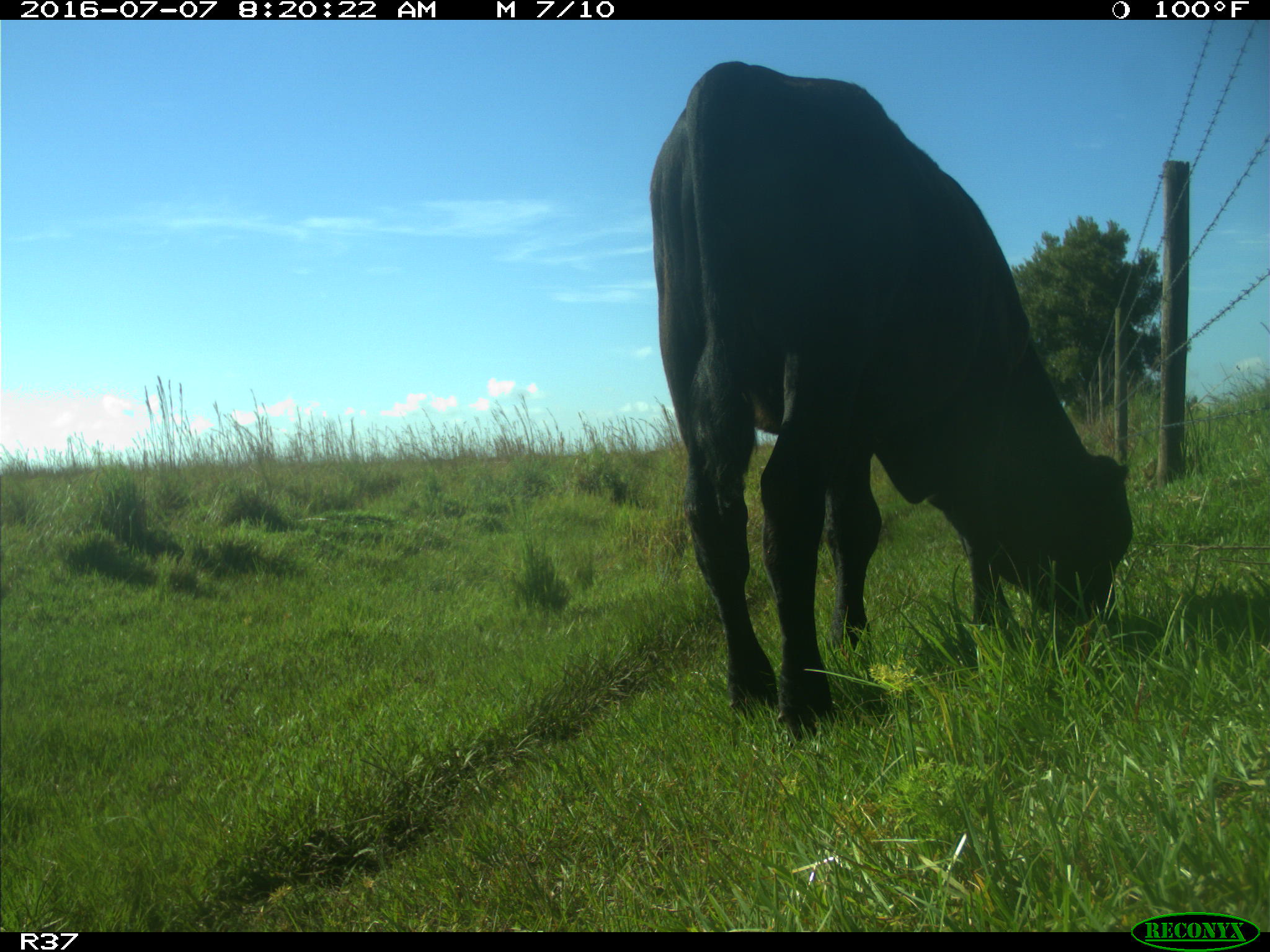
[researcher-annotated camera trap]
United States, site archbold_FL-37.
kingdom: Animalia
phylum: Chordata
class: Mammalia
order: Artiodactyla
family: Bovidae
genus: Bos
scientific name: Bos taurus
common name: domestic cow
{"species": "Bos taurus (domestic cow)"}